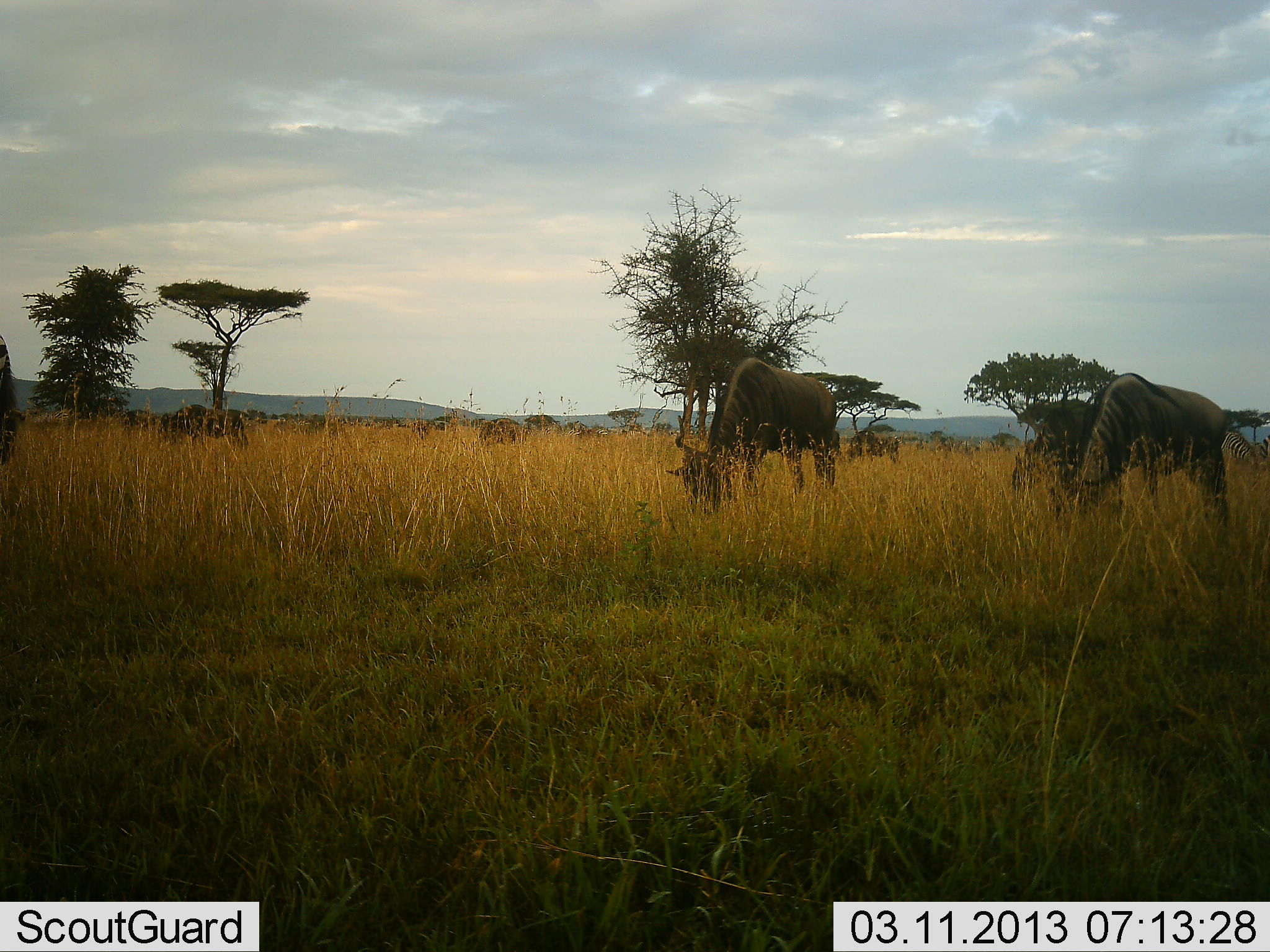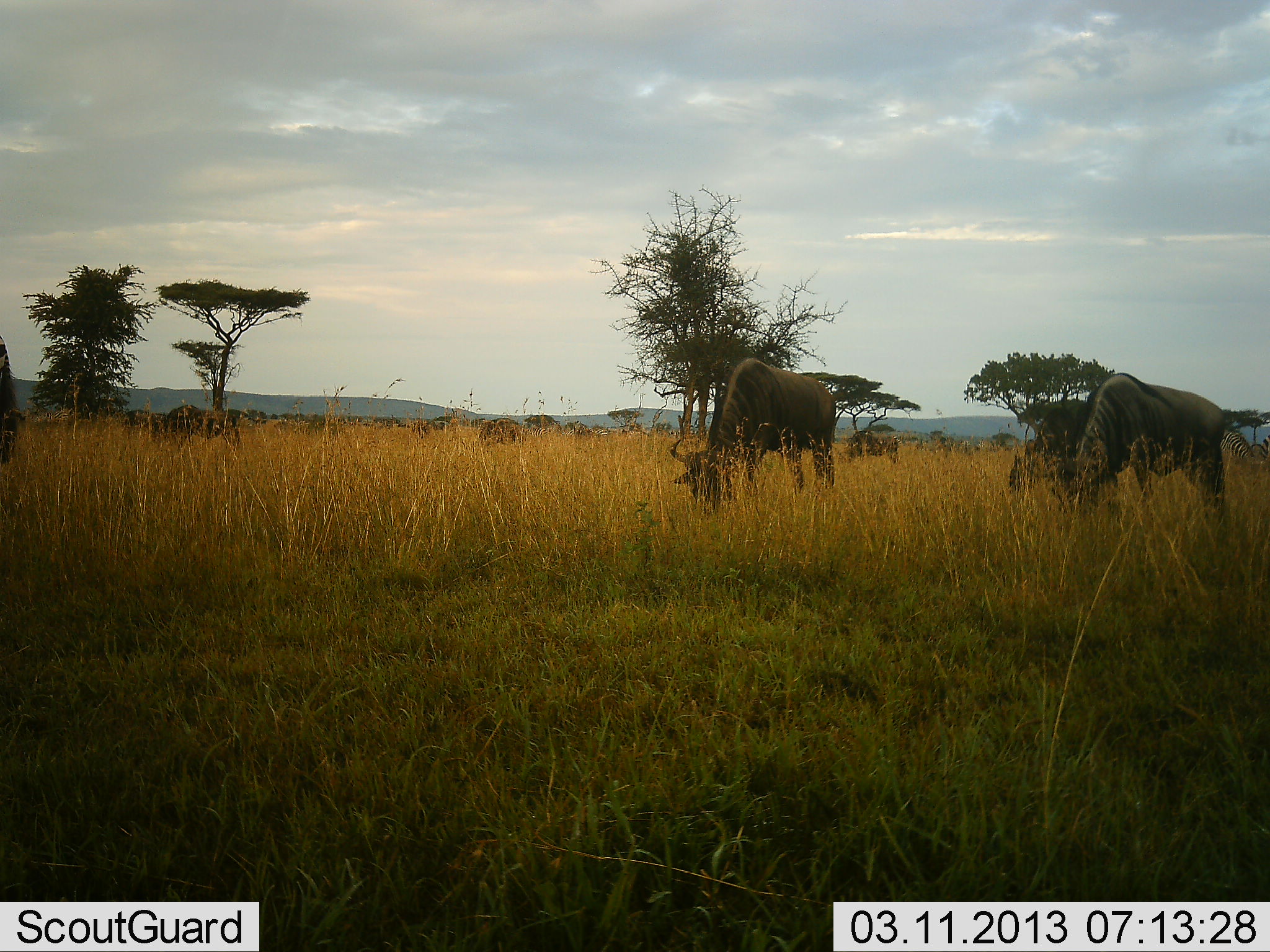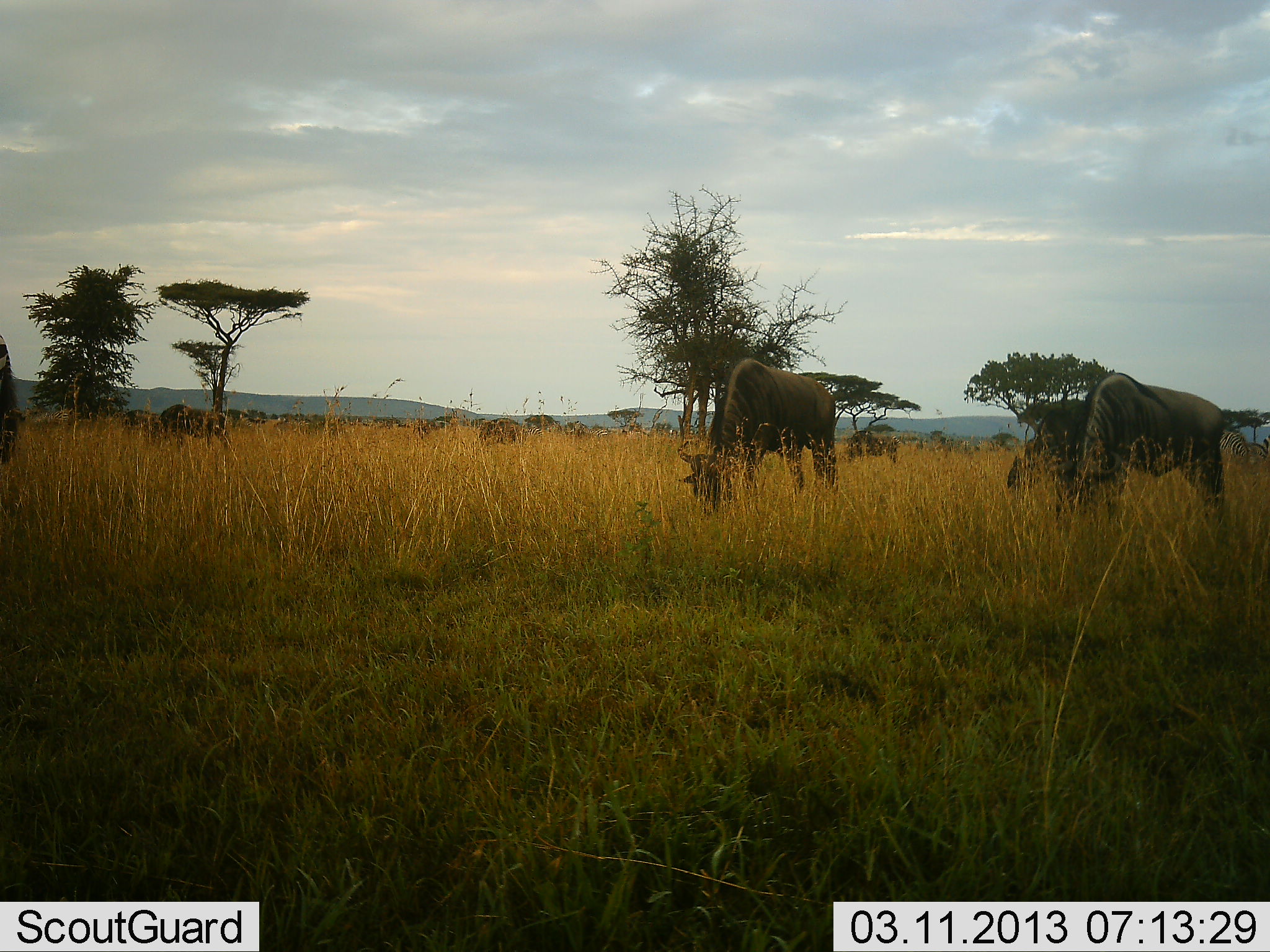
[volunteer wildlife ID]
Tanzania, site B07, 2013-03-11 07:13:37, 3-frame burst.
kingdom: Animalia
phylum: Chordata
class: Mammalia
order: Artiodactyla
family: Bovidae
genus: Connochaetes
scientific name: Connochaetes taurinus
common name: blue wildebeest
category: wildebeest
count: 11-50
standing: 27%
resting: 0%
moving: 12%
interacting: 0%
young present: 0%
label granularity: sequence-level